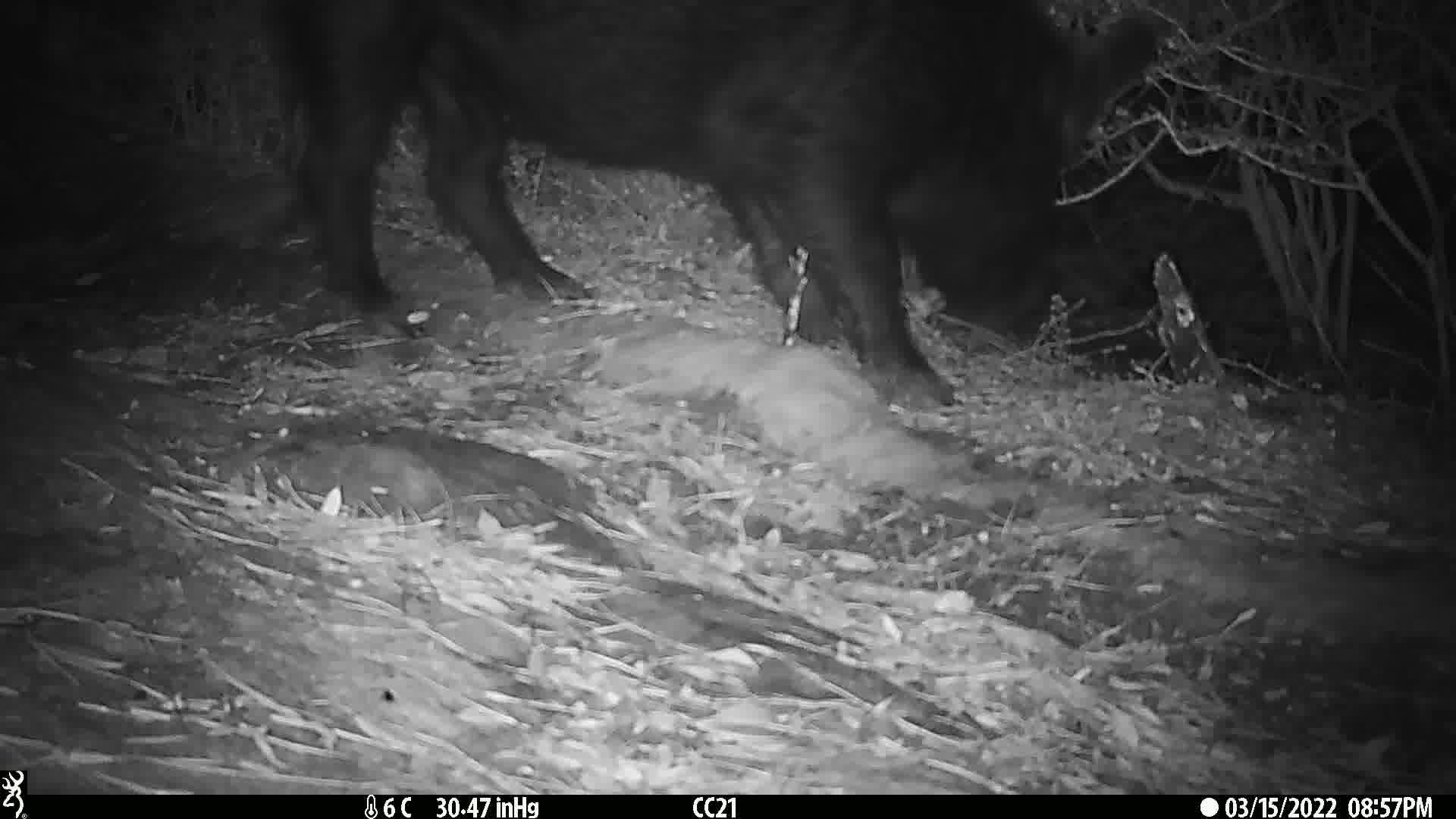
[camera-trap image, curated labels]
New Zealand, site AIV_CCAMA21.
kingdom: Animalia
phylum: Chordata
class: Mammalia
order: Artiodactyla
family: Suidae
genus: Sus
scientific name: Sus scrofa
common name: pig